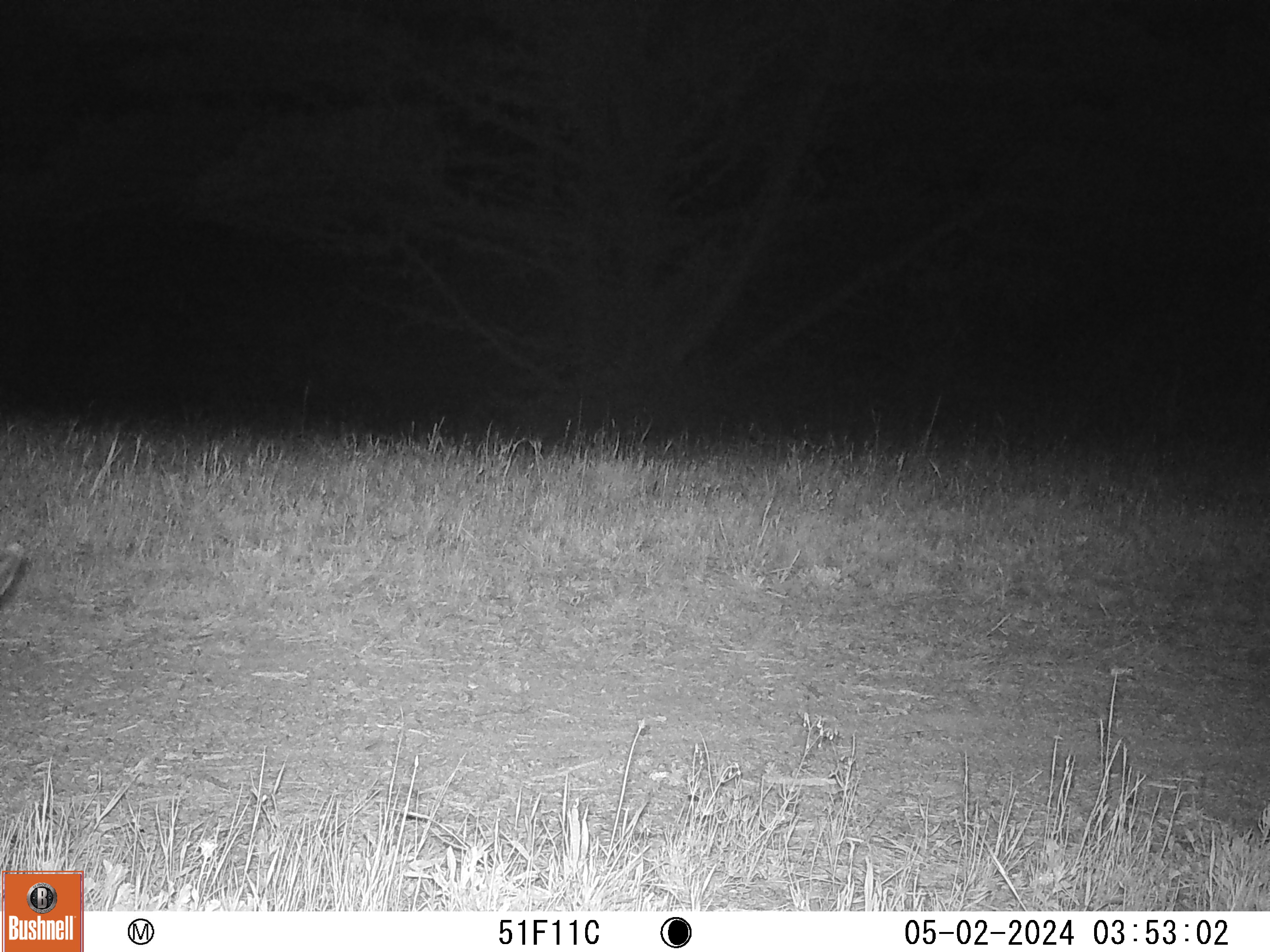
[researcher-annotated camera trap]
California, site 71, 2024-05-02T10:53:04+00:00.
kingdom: Animalia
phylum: Chordata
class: Mammalia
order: Artiodactyla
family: Cervidae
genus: Odocoileus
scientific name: Odocoileus hemionus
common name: mule deer